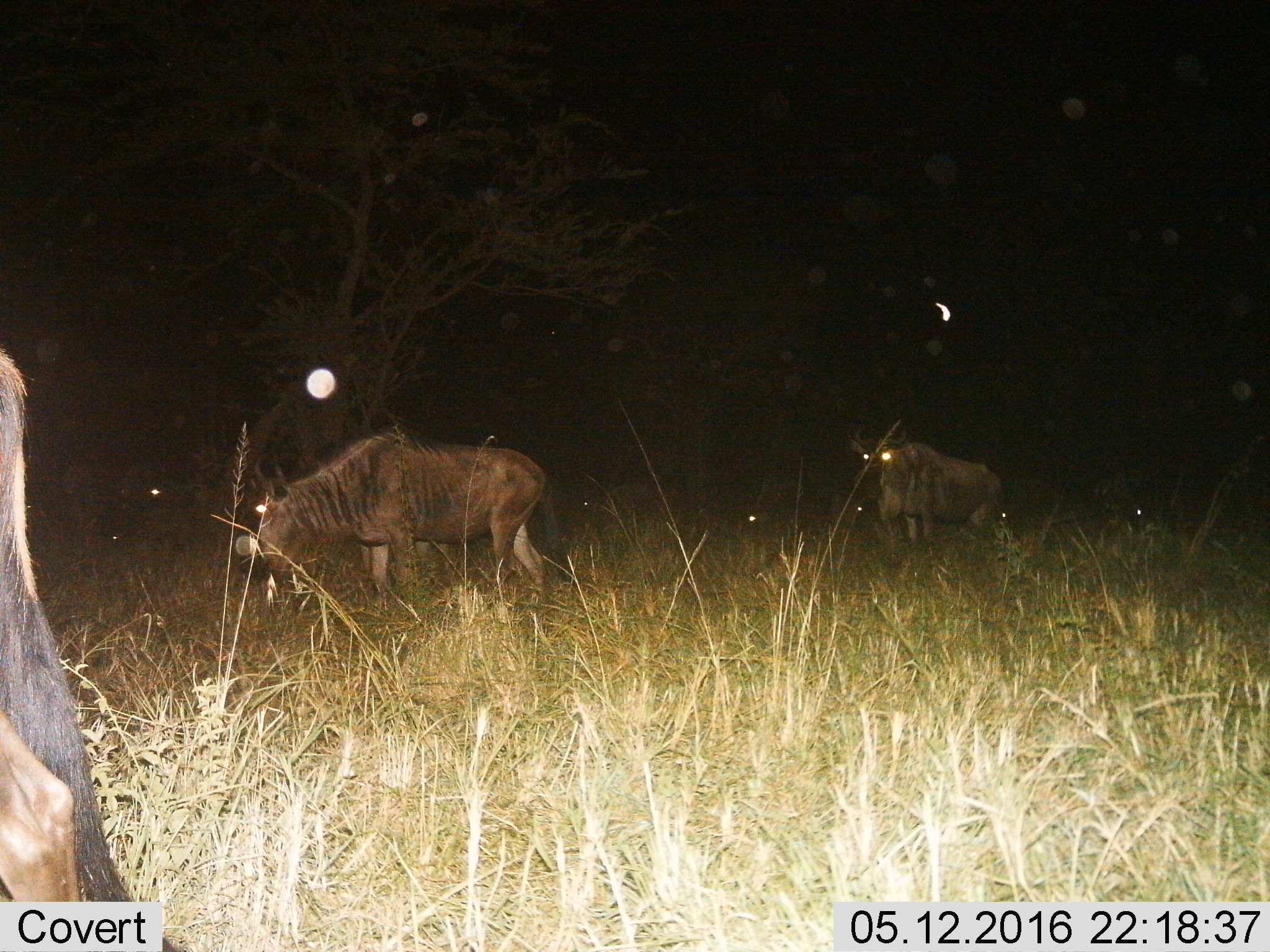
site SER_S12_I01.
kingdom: Animalia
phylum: Chordata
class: Mammalia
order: Artiodactyla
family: Bovidae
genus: Connochaetes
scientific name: Connochaetes taurinus taurinus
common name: blue wildebeest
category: wildebeestblue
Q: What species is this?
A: Wildebeestblue (blue wildebeest) (Connochaetes taurinus taurinus).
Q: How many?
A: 9.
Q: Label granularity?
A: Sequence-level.